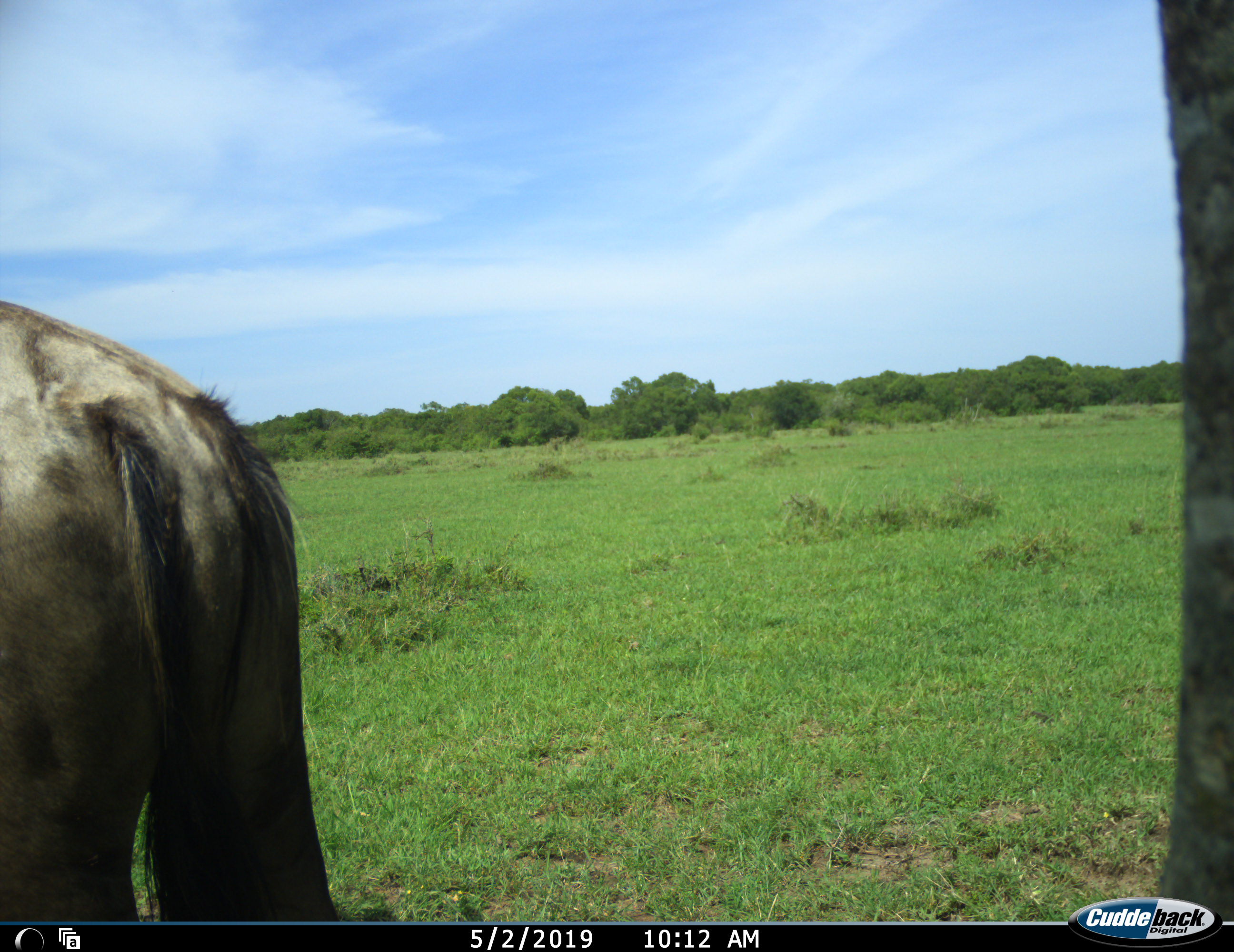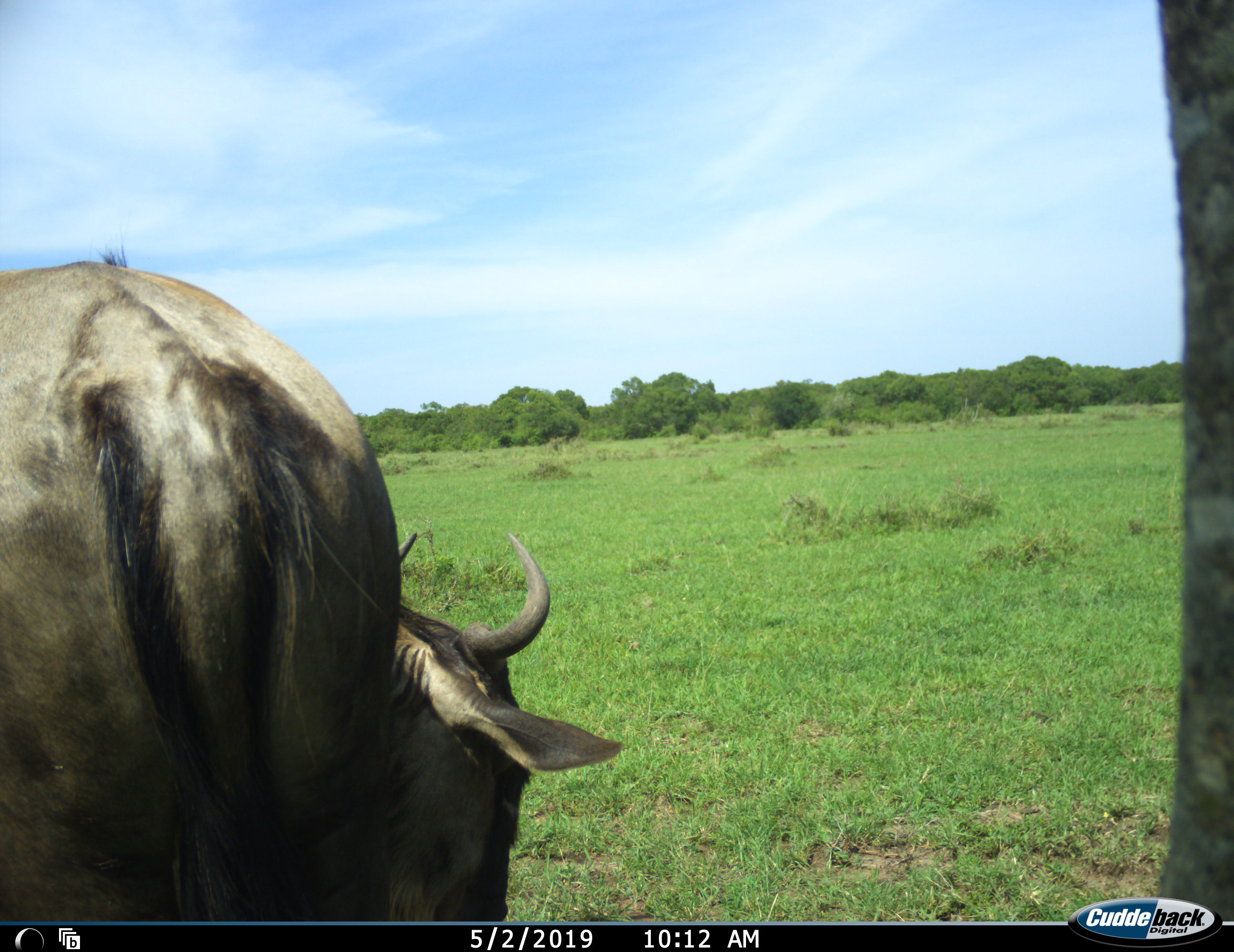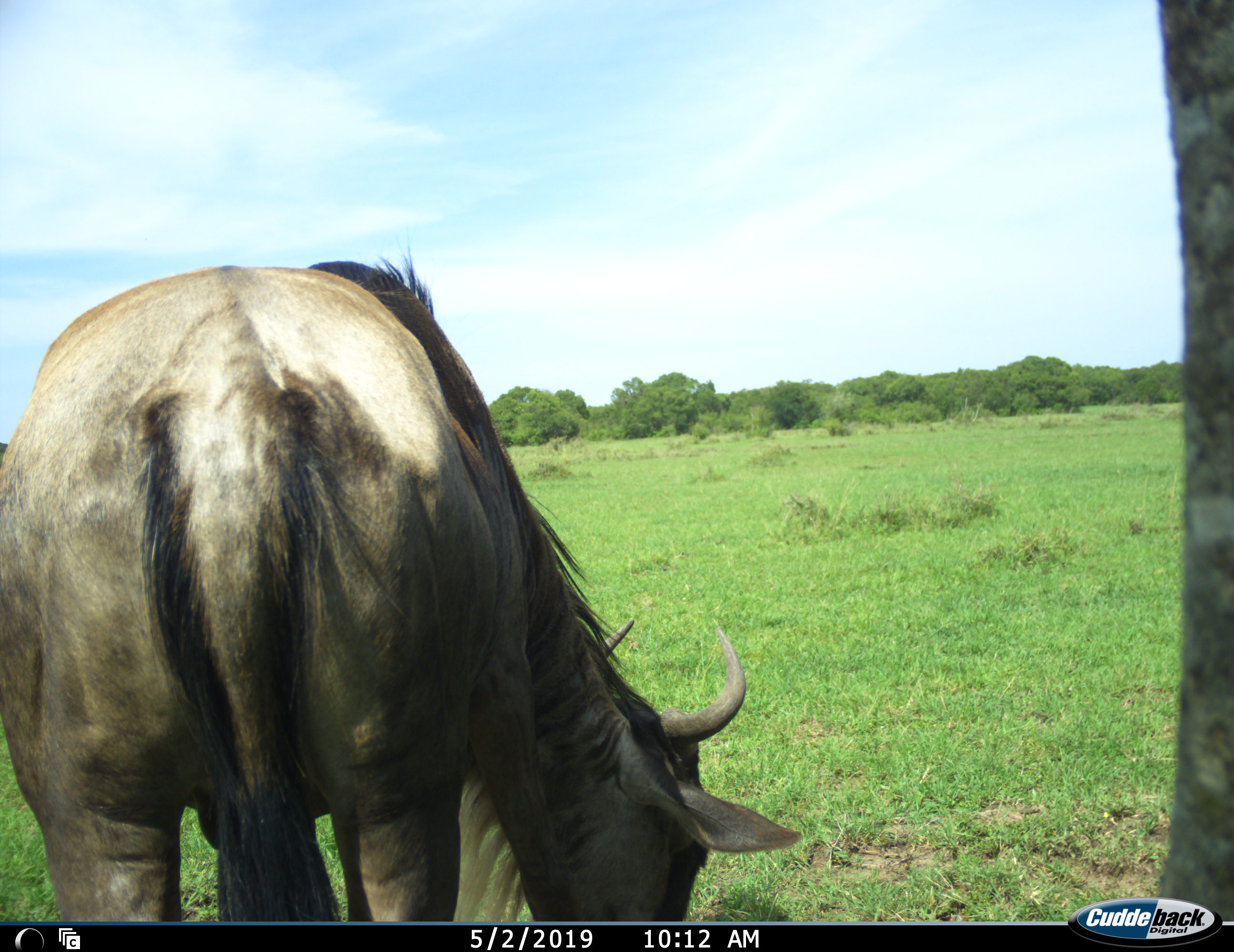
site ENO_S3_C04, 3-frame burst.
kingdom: Animalia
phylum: Chordata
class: Mammalia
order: Artiodactyla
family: Bovidae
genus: Connochaetes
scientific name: Connochaetes taurinus taurinus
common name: blue wildebeest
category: wildebeestblue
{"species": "wildebeestblue (blue wildebeest) (Connochaetes taurinus taurinus)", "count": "1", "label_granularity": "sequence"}